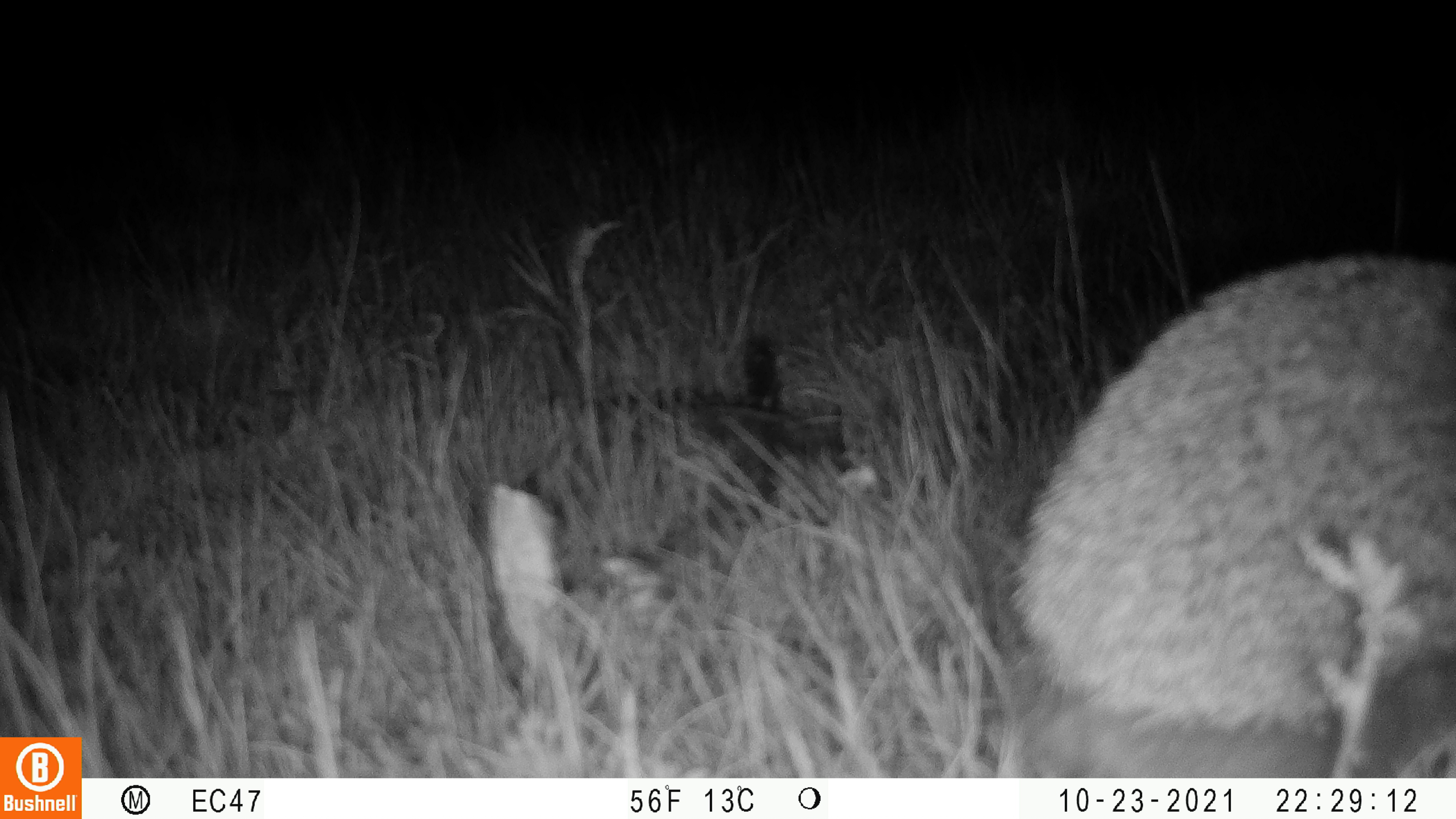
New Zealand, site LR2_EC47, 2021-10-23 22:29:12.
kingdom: Animalia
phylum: Chordata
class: Mammalia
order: Eulipotyphla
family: Erinaceidae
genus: Erinaceus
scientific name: Erinaceus europaeus europaeus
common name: european hedgehog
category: hedgehog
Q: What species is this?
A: Hedgehog (european hedgehog) (Erinaceus europaeus europaeus).